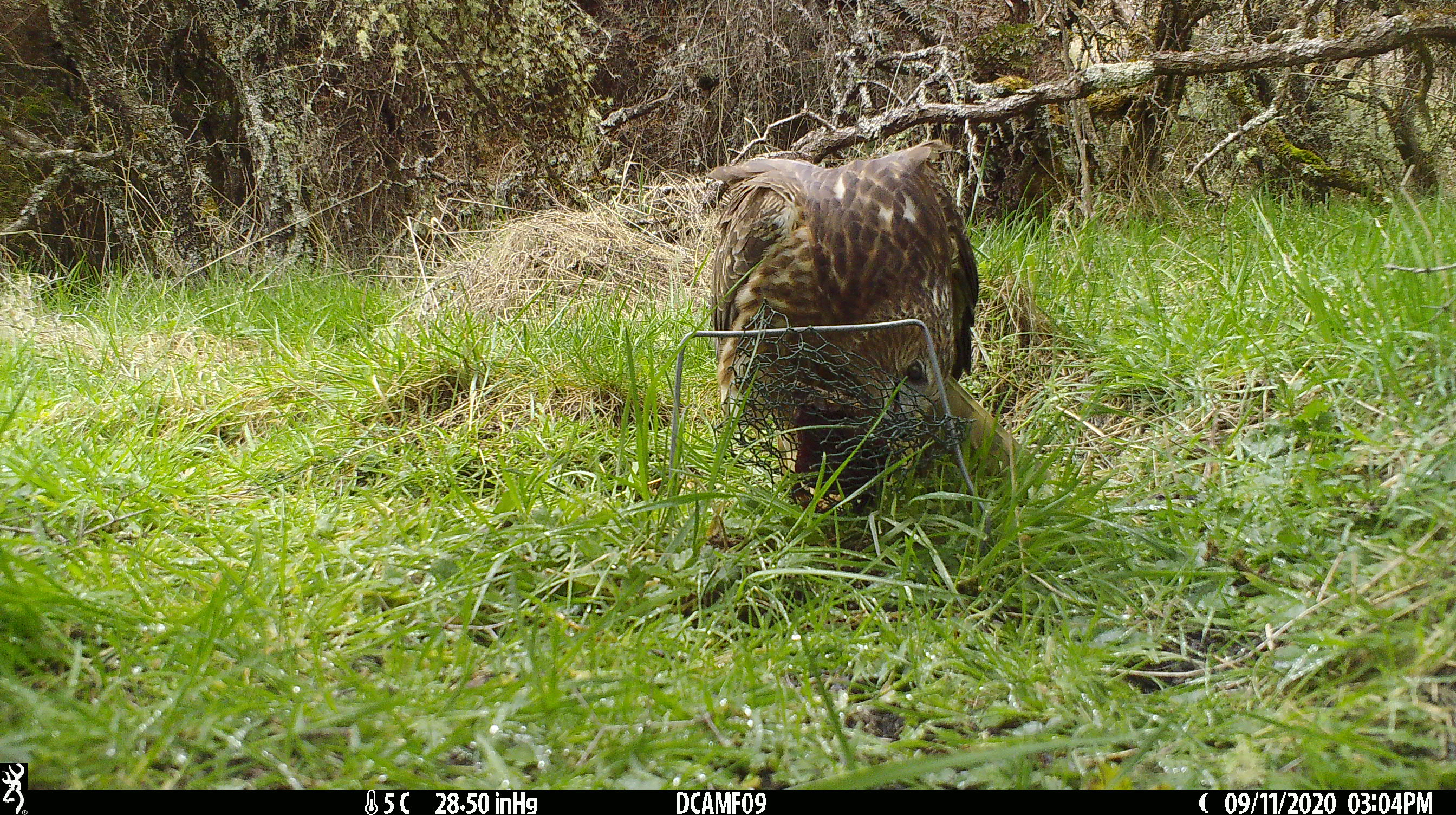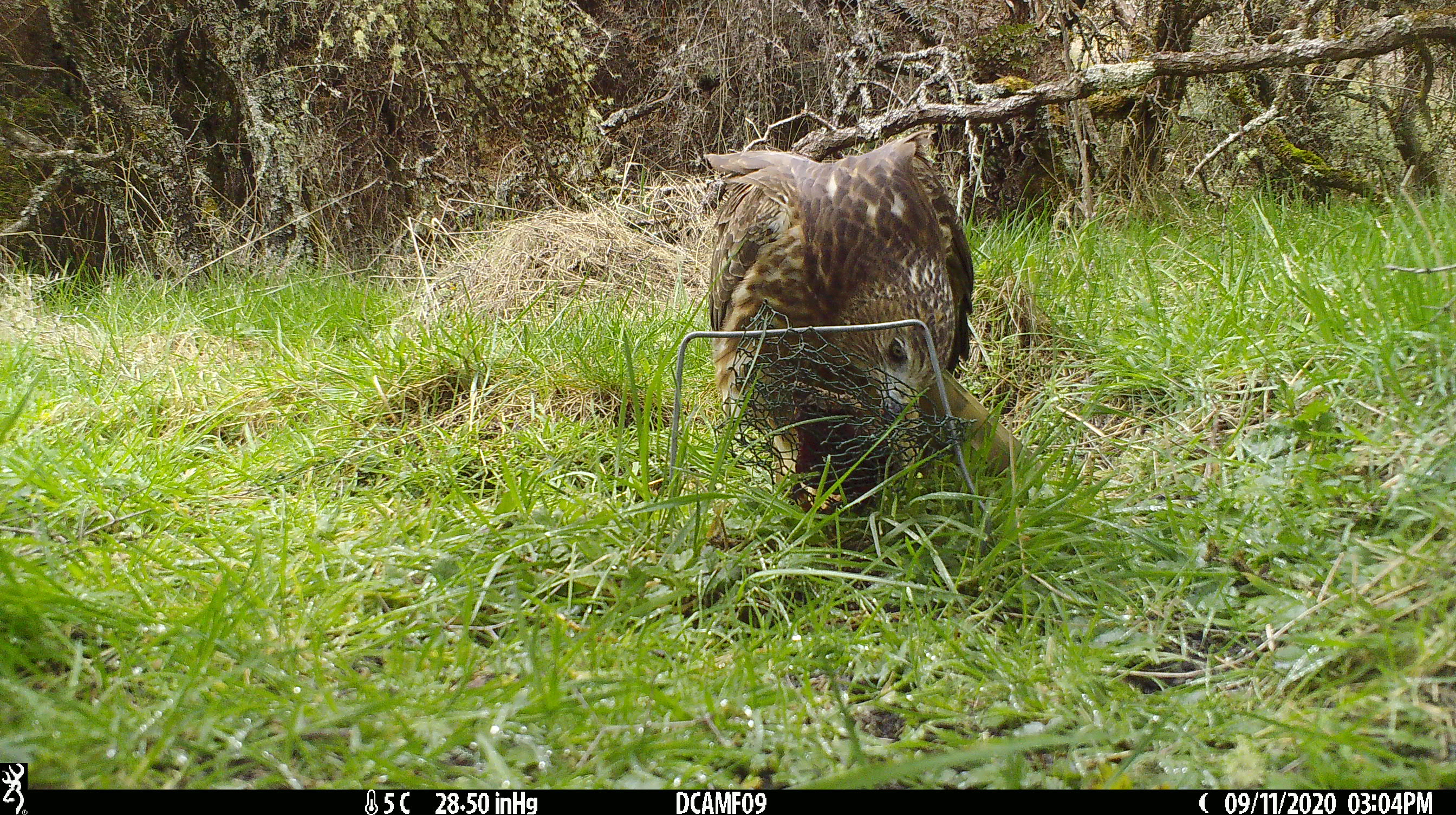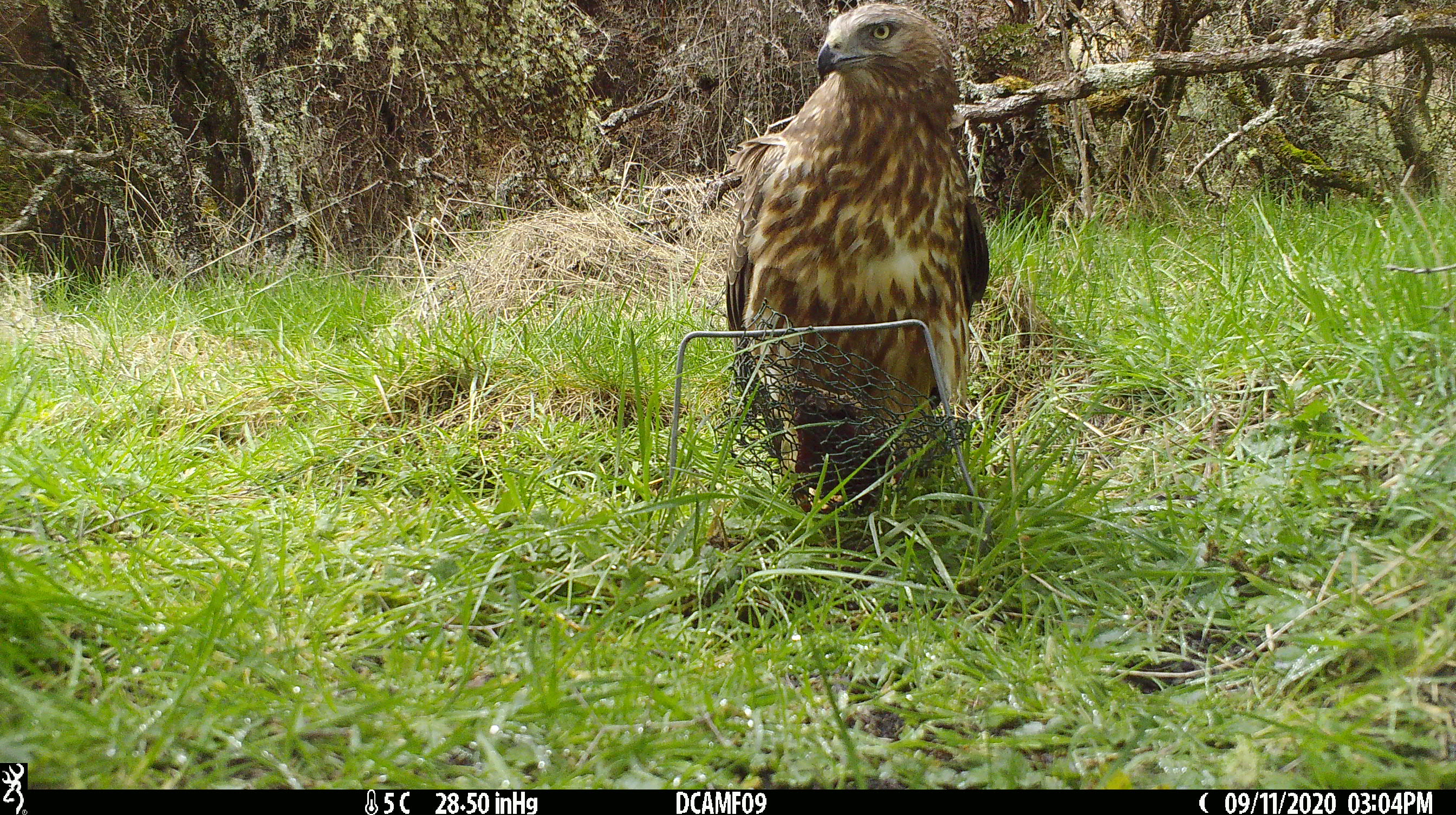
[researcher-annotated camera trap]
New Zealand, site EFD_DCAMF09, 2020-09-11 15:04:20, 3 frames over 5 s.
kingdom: Animalia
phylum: Chordata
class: Aves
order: Accipitriformes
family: Accipitridae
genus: Circus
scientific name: Circus approximans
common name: swamp harrier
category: harrier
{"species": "harrier (swamp harrier) (Circus approximans)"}